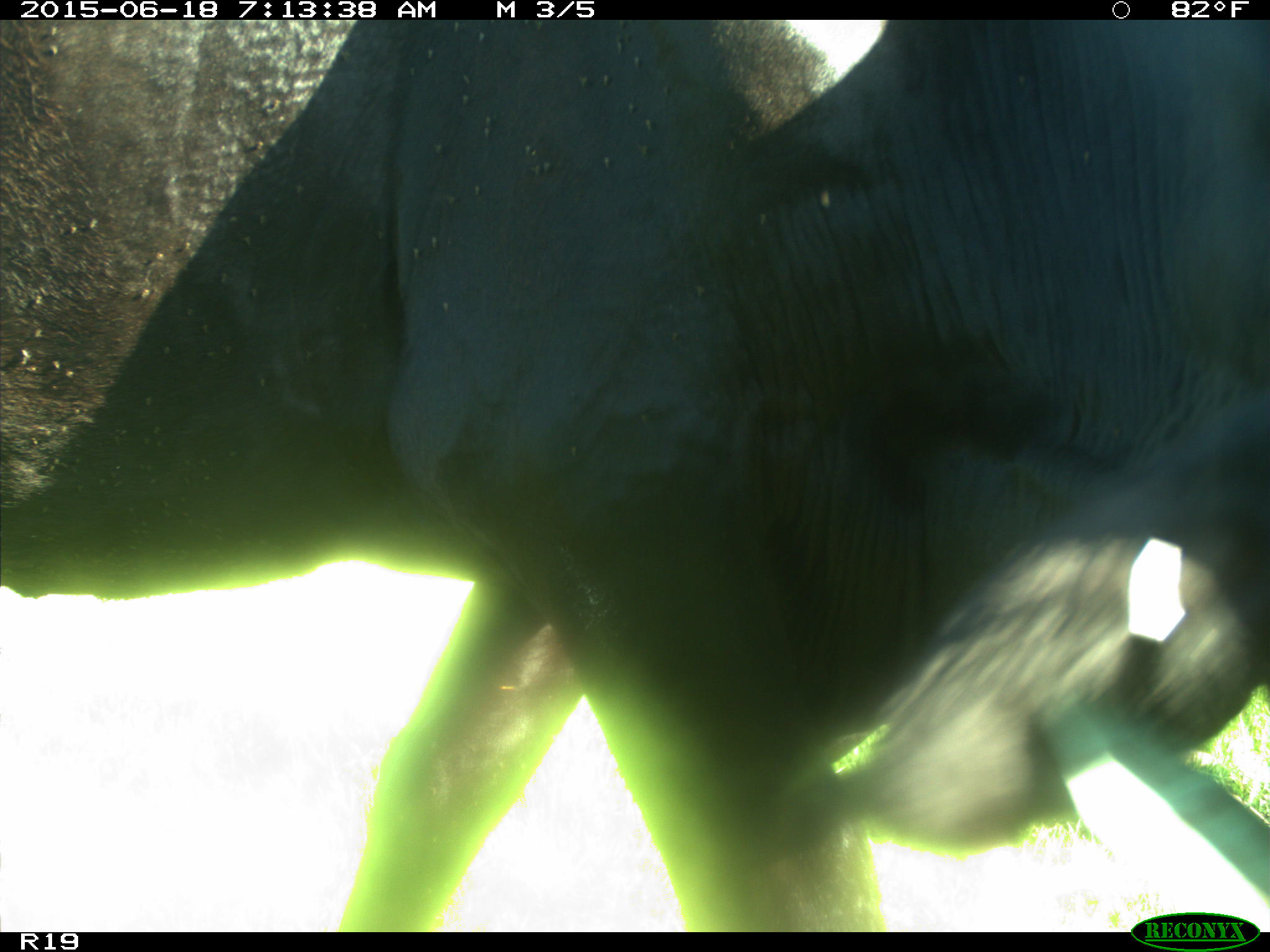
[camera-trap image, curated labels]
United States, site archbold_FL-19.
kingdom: Animalia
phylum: Chordata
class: Mammalia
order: Artiodactyla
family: Bovidae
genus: Bos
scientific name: Bos taurus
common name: domestic cow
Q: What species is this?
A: Bos taurus (domestic cow).